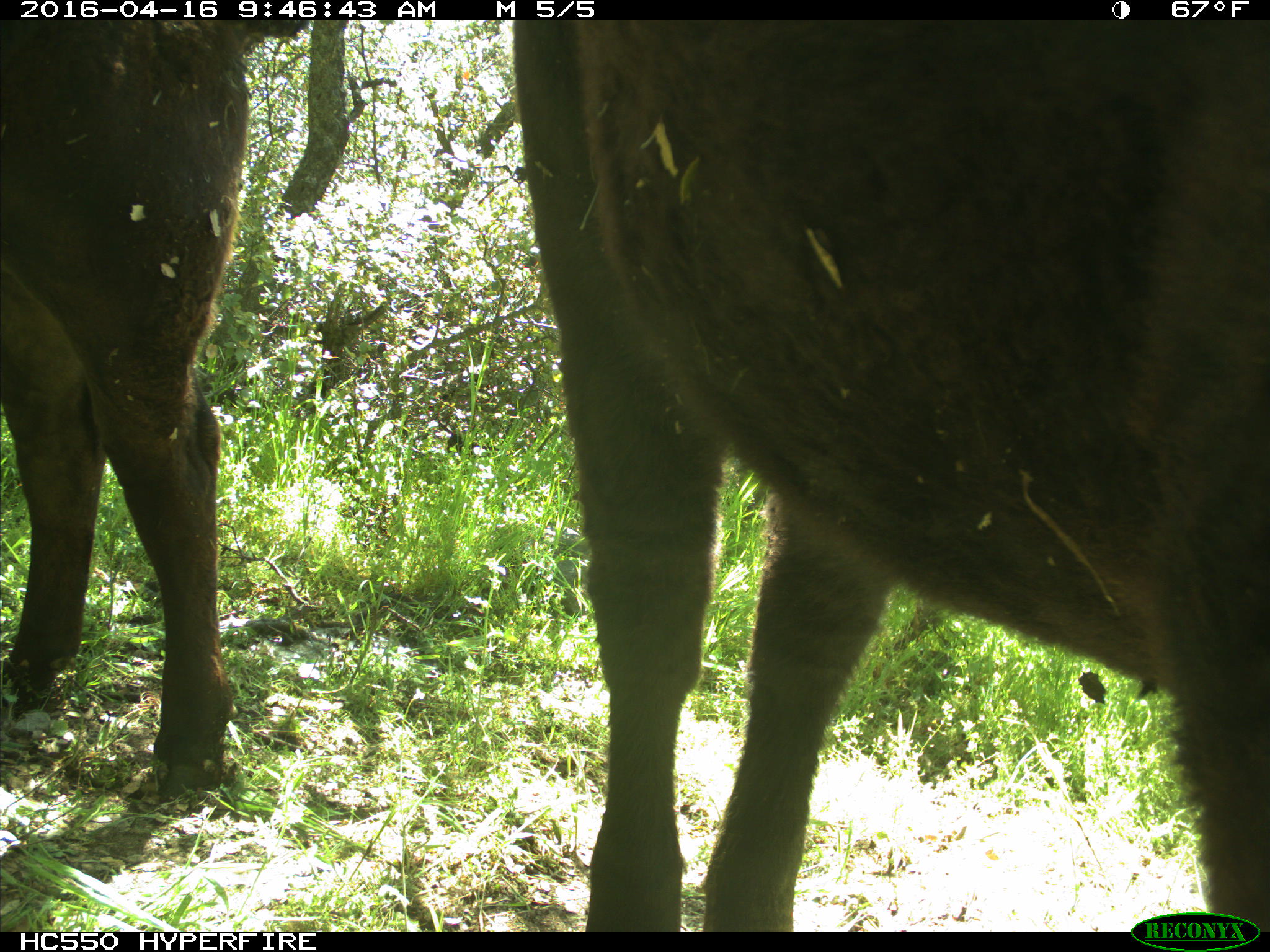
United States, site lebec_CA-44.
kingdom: Animalia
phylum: Chordata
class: Mammalia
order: Artiodactyla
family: Bovidae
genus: Bos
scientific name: Bos taurus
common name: domestic cow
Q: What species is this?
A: Bos taurus (domestic cow).